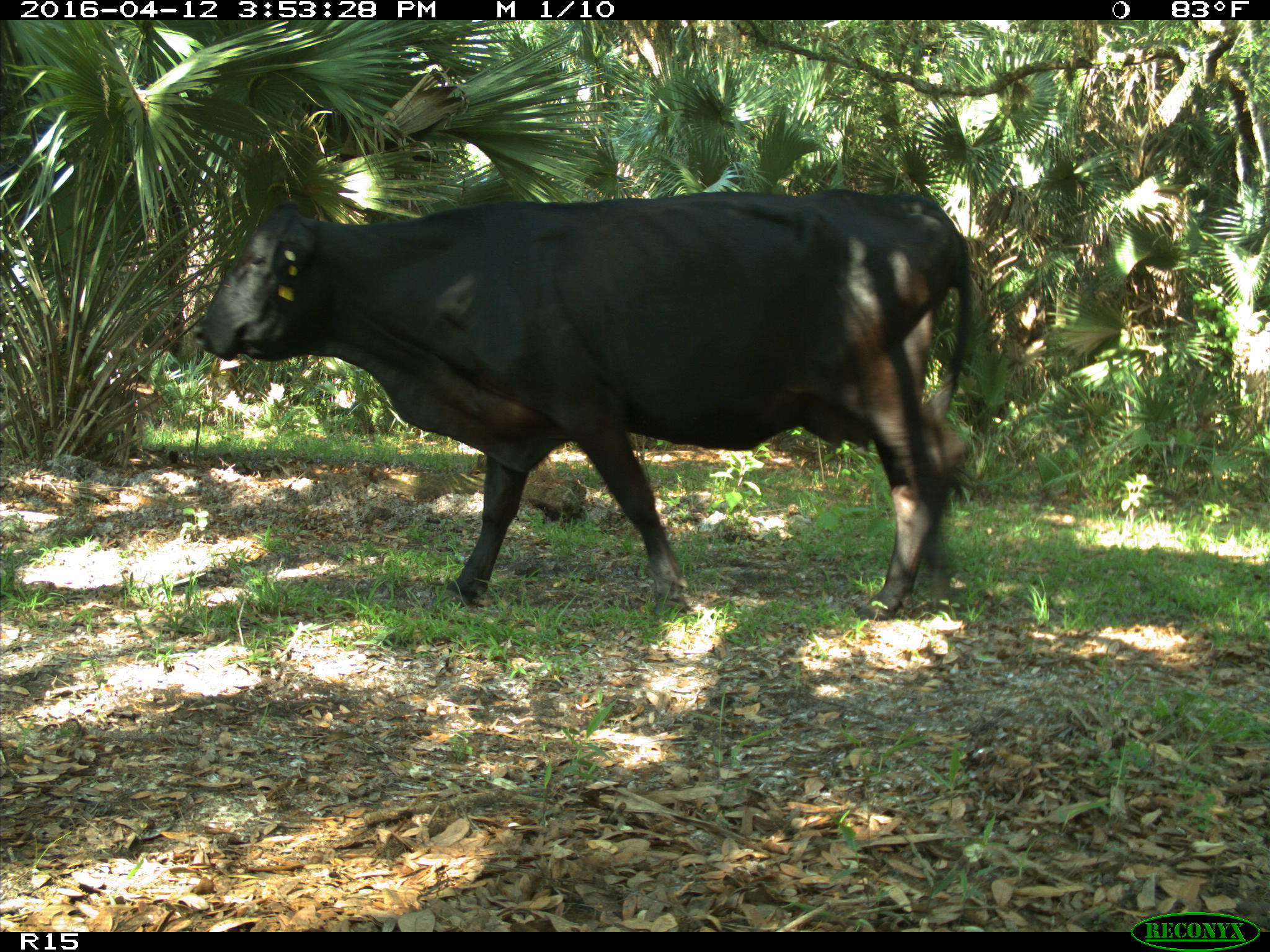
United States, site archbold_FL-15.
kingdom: Animalia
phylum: Chordata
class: Mammalia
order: Artiodactyla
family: Bovidae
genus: Bos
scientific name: Bos taurus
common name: domestic cow